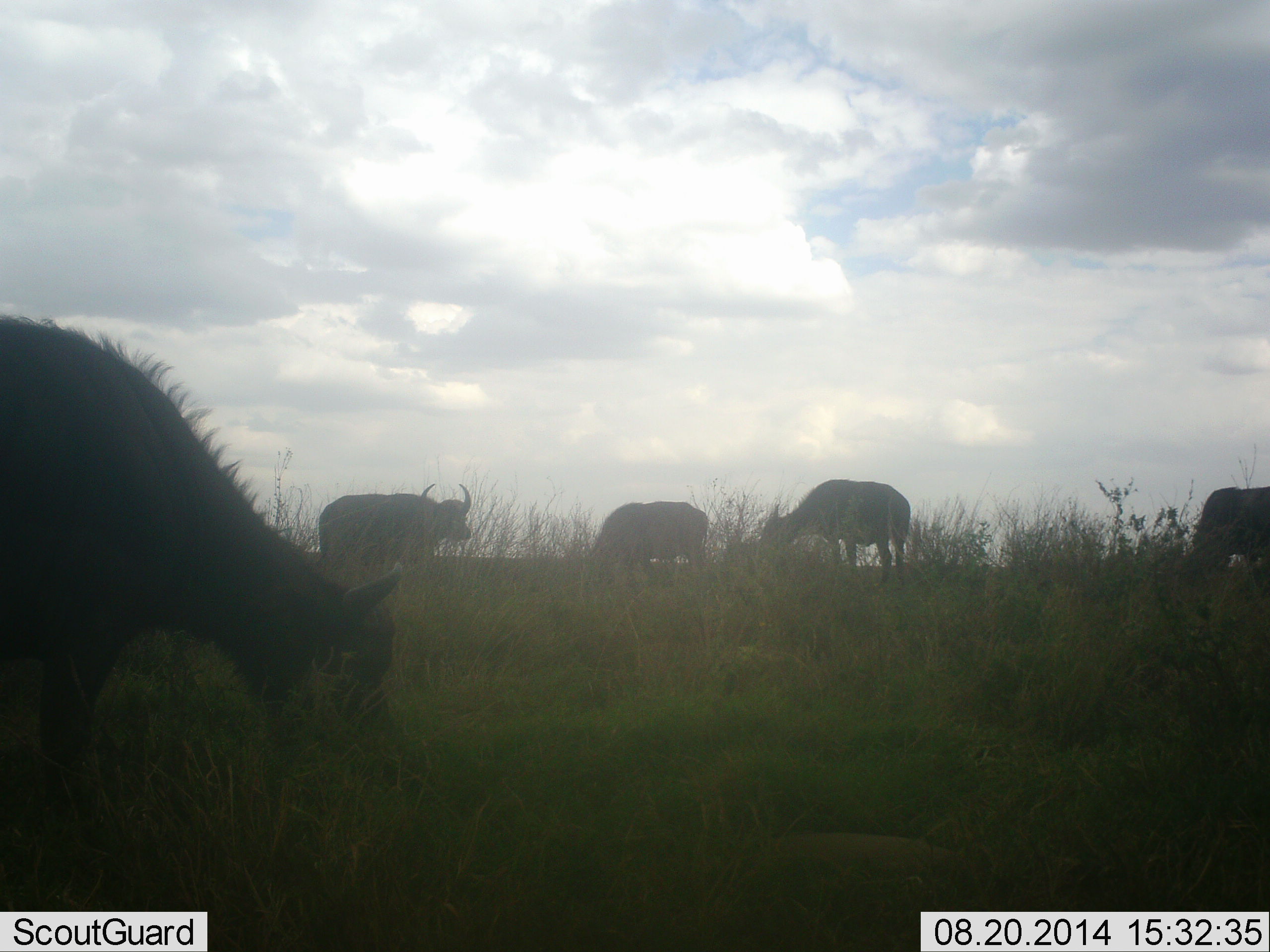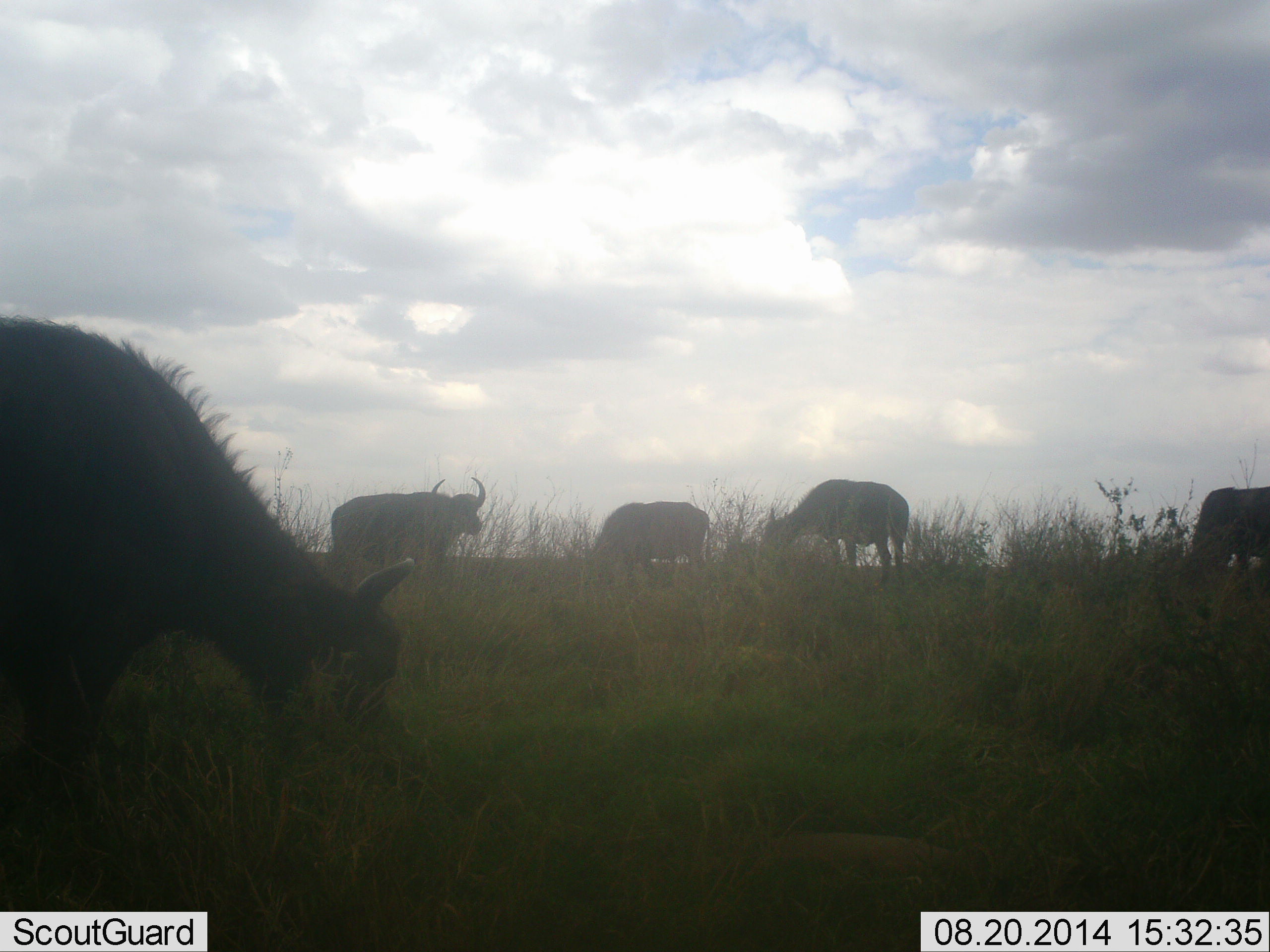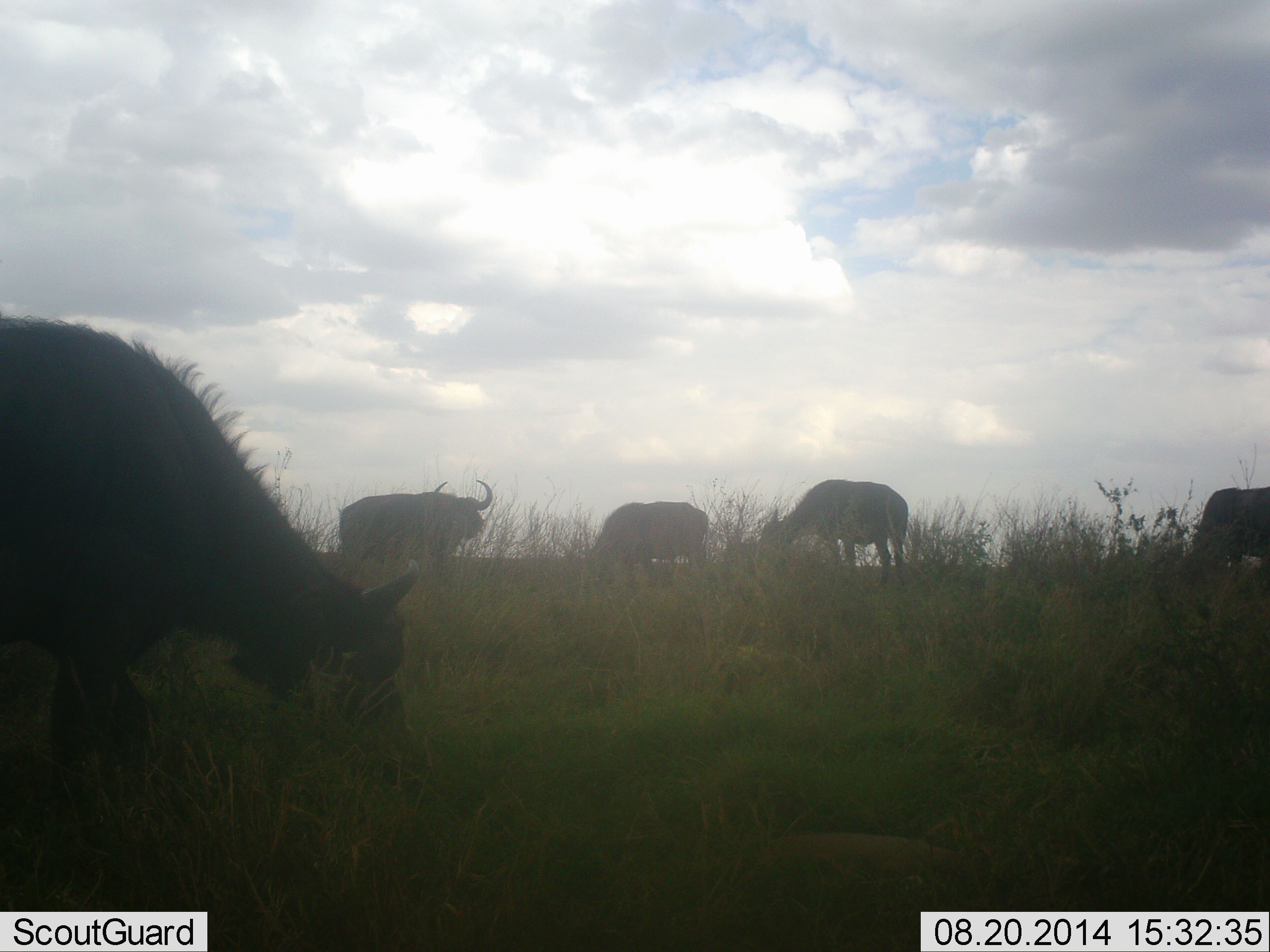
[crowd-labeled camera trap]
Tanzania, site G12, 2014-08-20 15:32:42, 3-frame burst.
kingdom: Animalia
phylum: Chordata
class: Mammalia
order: Artiodactyla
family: Bovidae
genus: Syncerus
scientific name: Syncerus caffer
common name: cape buffalo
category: buffalo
Buffalo (cape buffalo) (Syncerus caffer), count 5. Behavior (volunteer vote fractions): standing 60%, resting 0%, moving 0%, interacting 0%. Young present (vote fraction): 0%. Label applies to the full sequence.